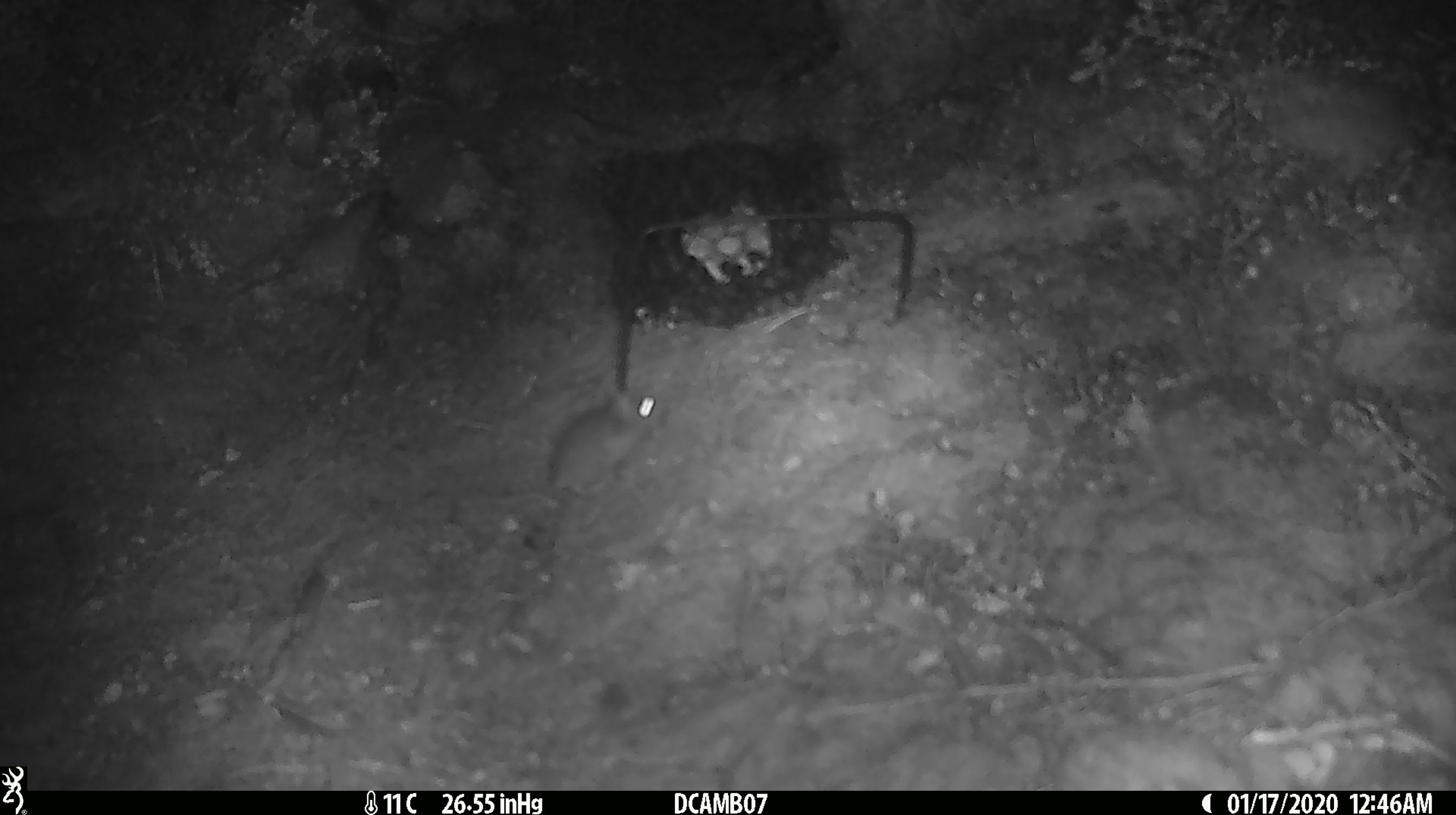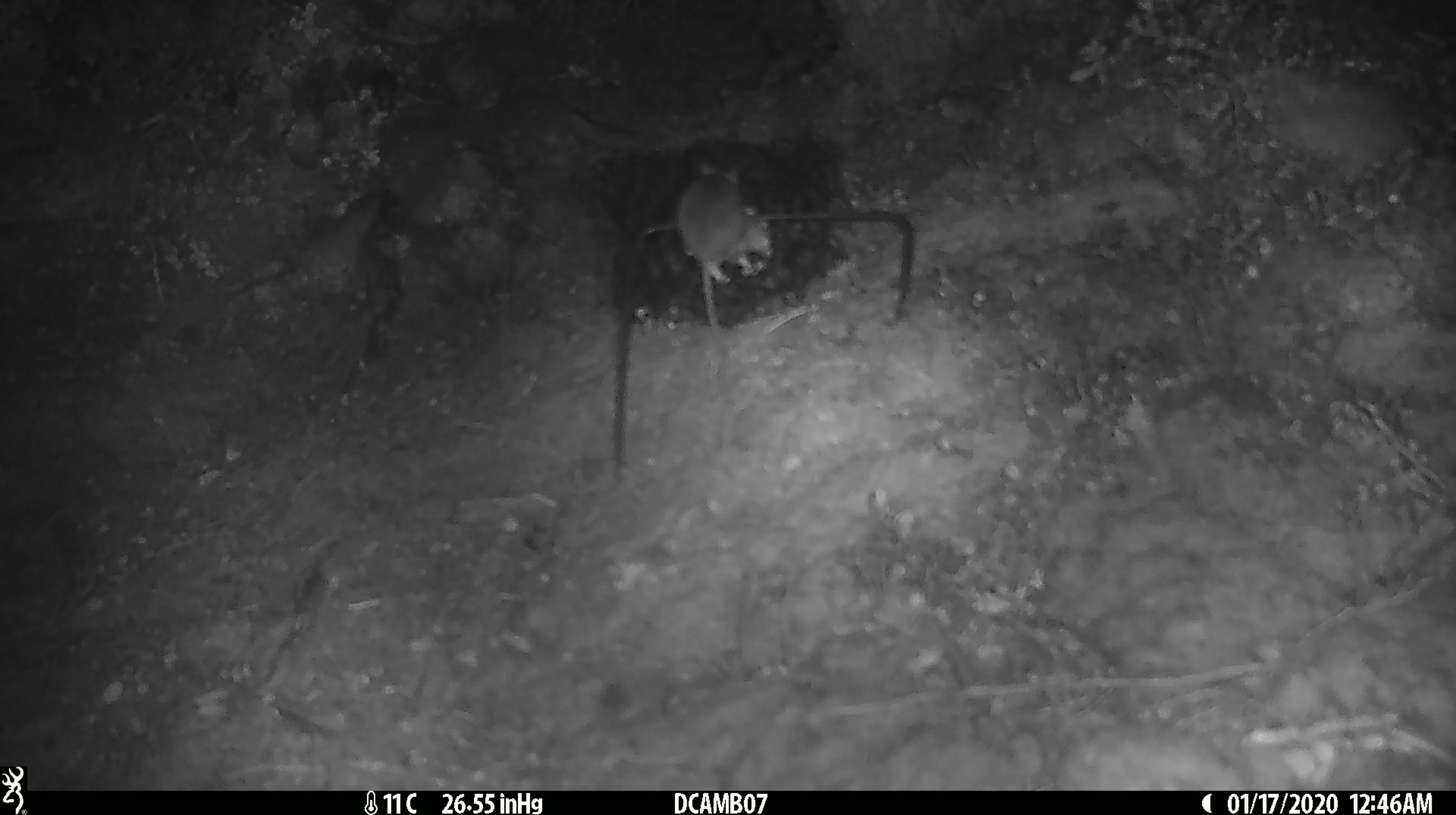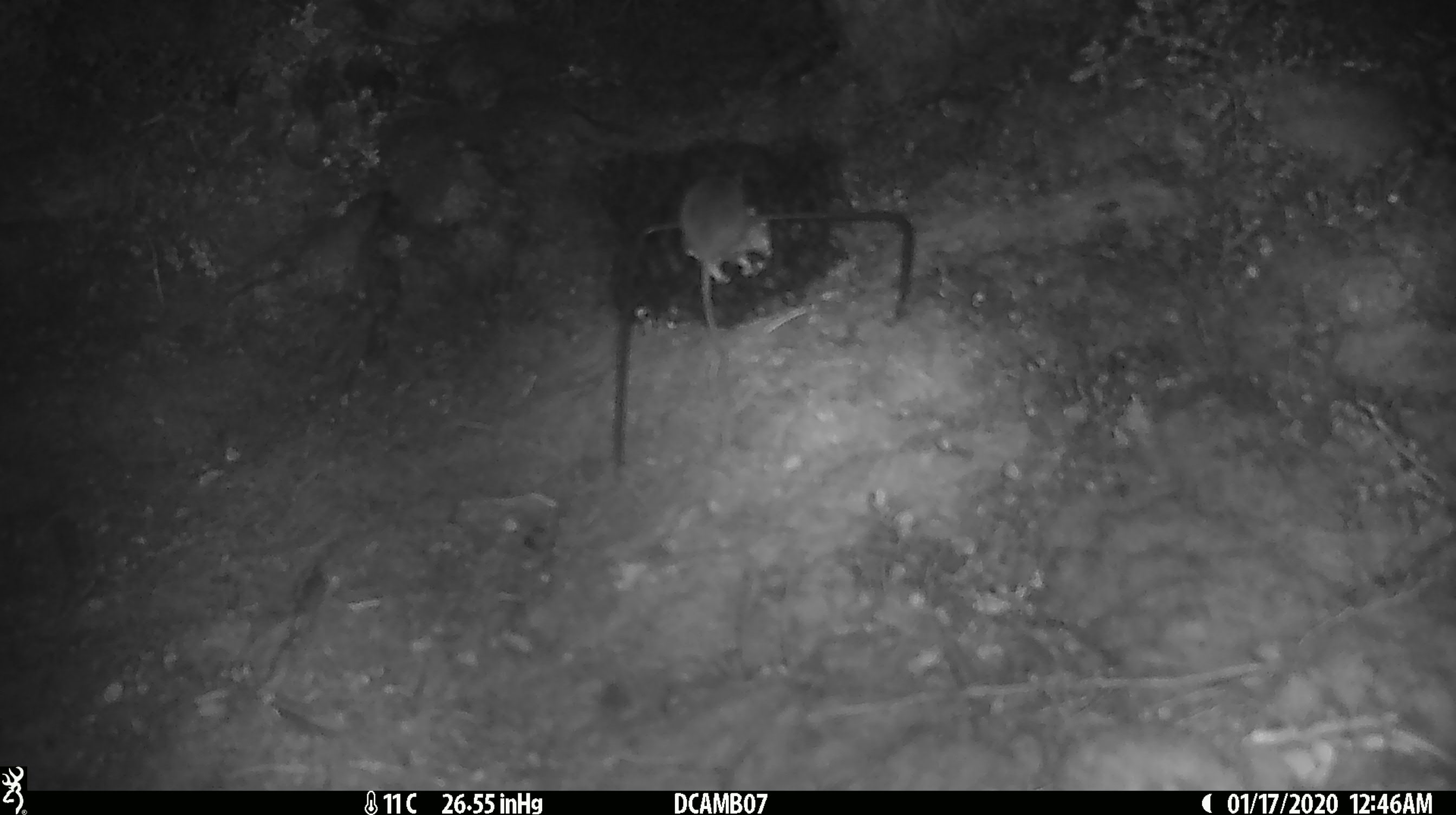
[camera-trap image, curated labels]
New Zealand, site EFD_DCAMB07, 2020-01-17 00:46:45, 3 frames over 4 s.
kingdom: Animalia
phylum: Chordata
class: Mammalia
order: Rodentia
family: Muridae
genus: Mus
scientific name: Mus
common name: mouse